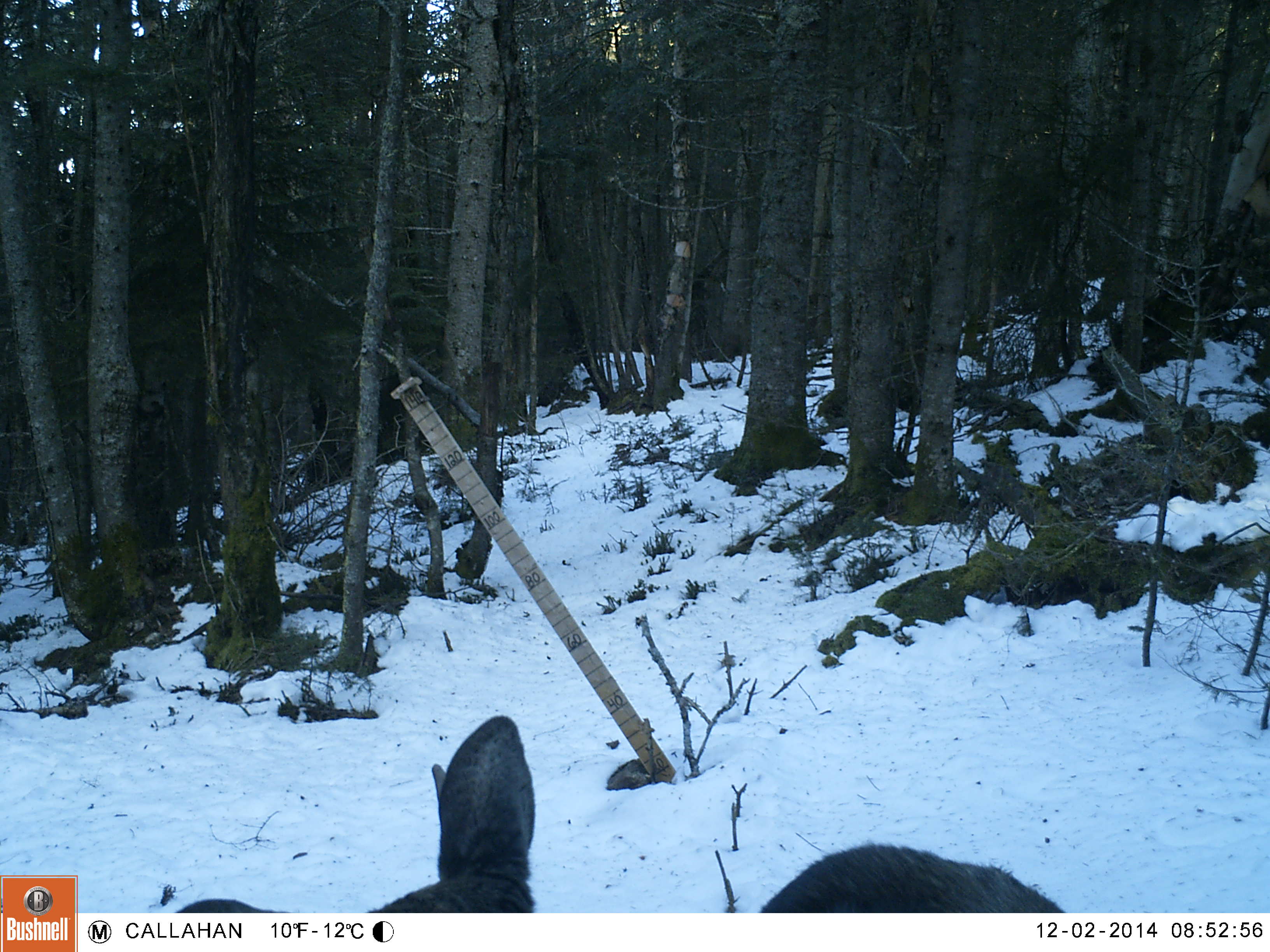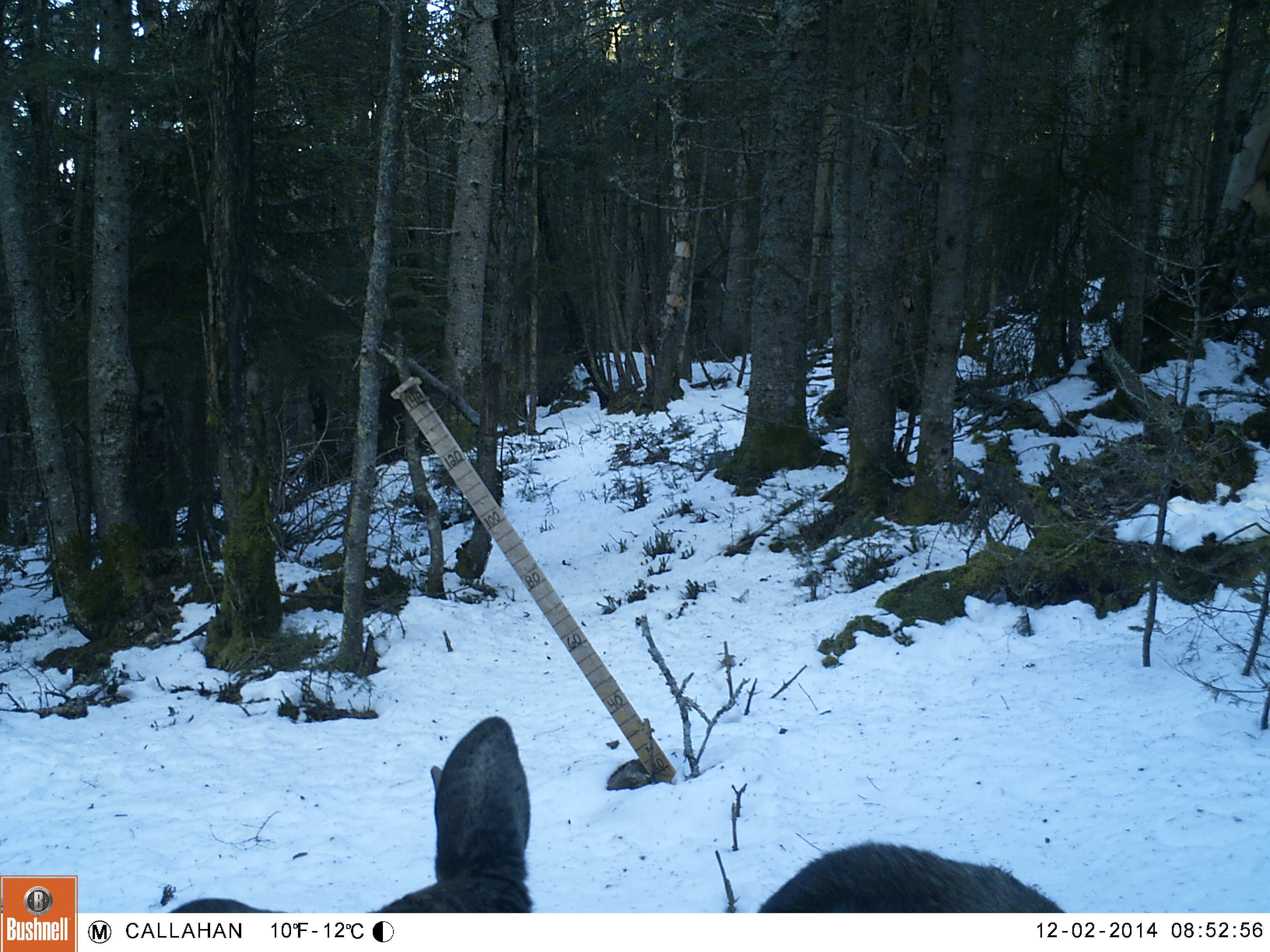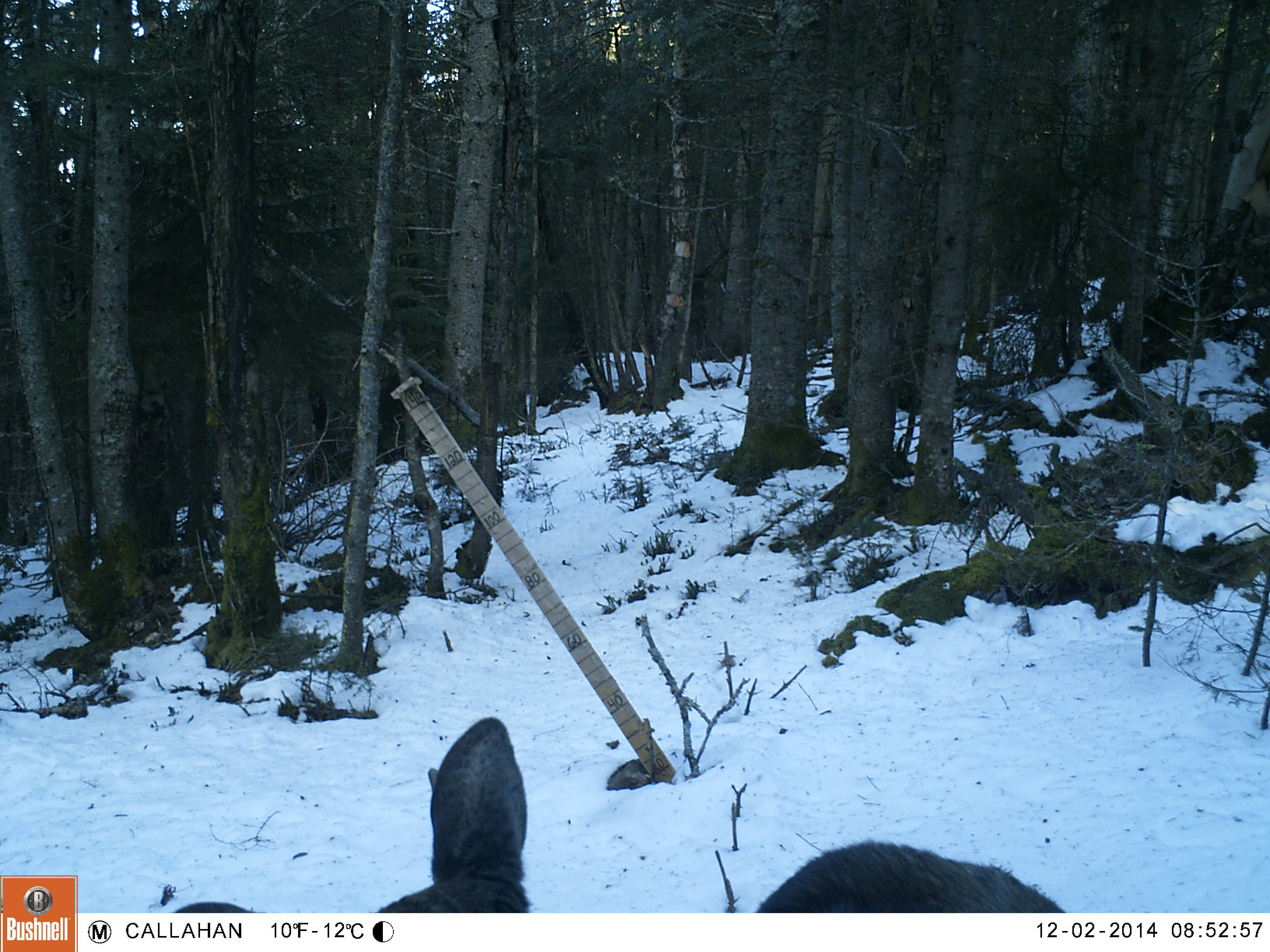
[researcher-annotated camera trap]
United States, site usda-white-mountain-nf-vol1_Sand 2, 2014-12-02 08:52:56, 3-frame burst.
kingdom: Animalia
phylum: Chordata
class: Mammalia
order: Artiodactyla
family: Cervidae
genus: Alces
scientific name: Alces alces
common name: moose